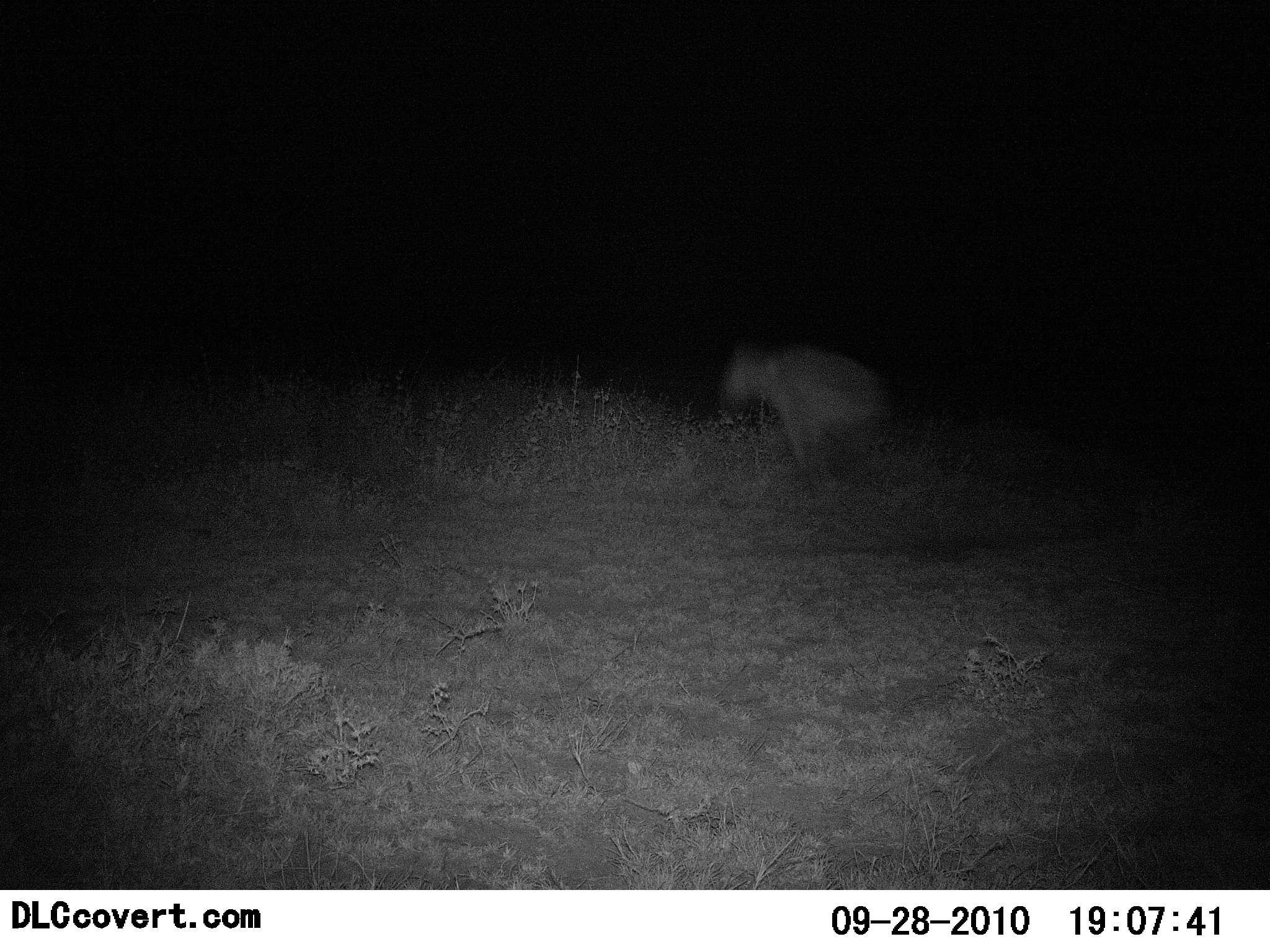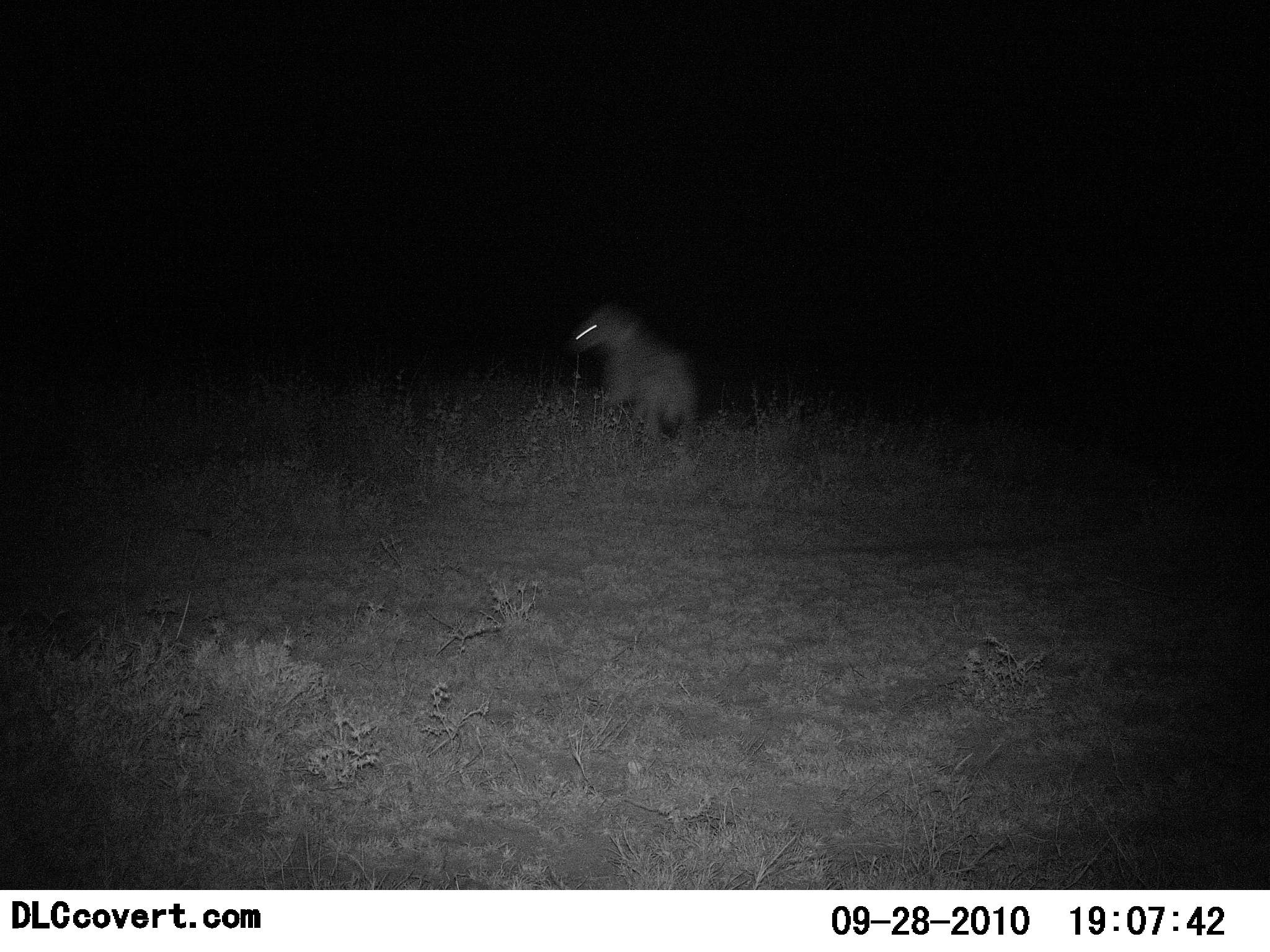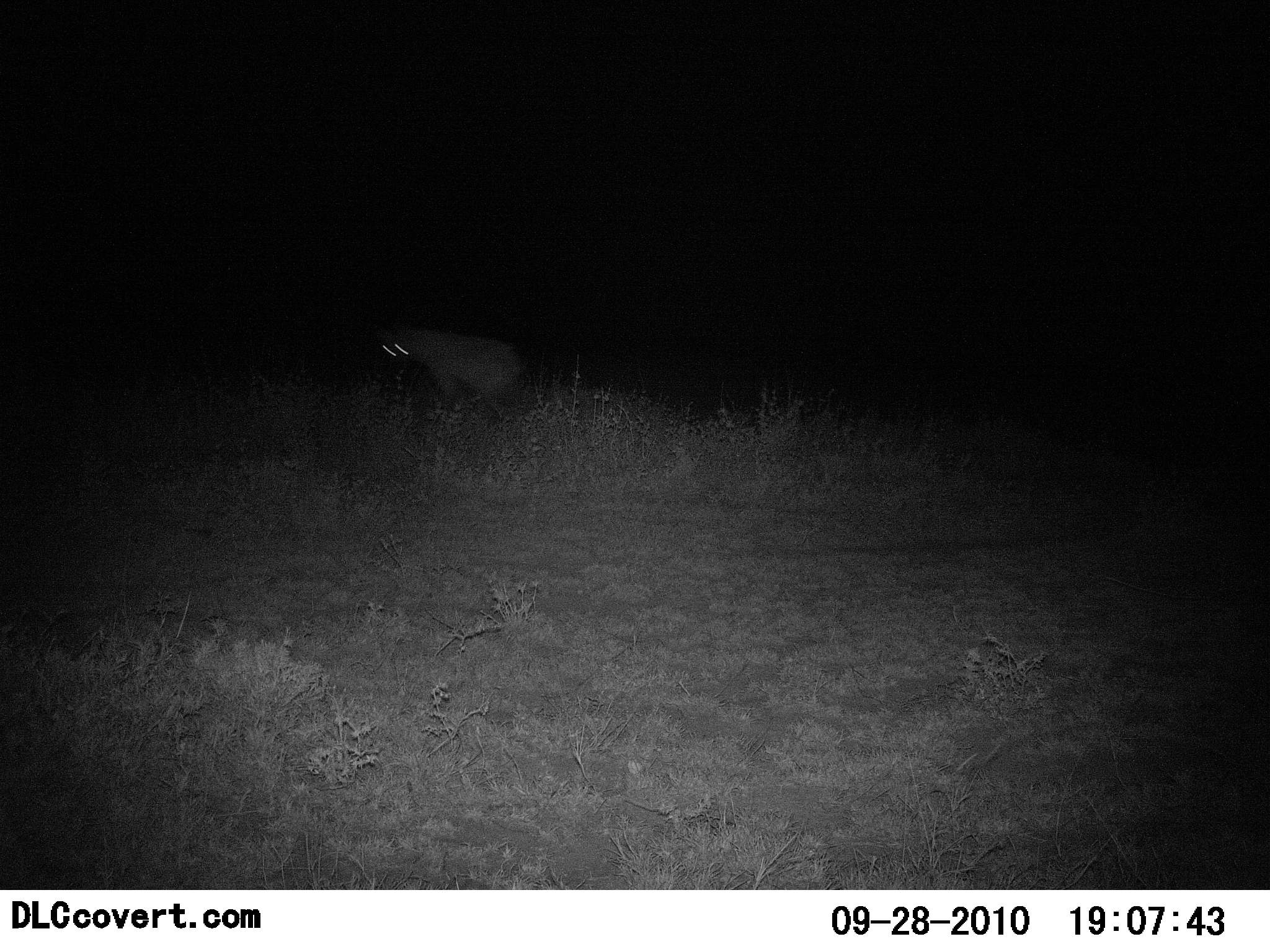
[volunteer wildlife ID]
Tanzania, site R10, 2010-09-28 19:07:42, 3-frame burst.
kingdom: Animalia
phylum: Chordata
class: Mammalia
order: Carnivora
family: Hyaenidae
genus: Crocuta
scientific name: Crocuta crocuta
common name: spotted hyena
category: hyenaspotted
Hyenaspotted (spotted hyena) (Crocuta crocuta), count 1. Behavior (volunteer vote fractions): standing 9%, resting 0%, moving 100%, interacting 0%. Young present (vote fraction): 0%. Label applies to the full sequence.